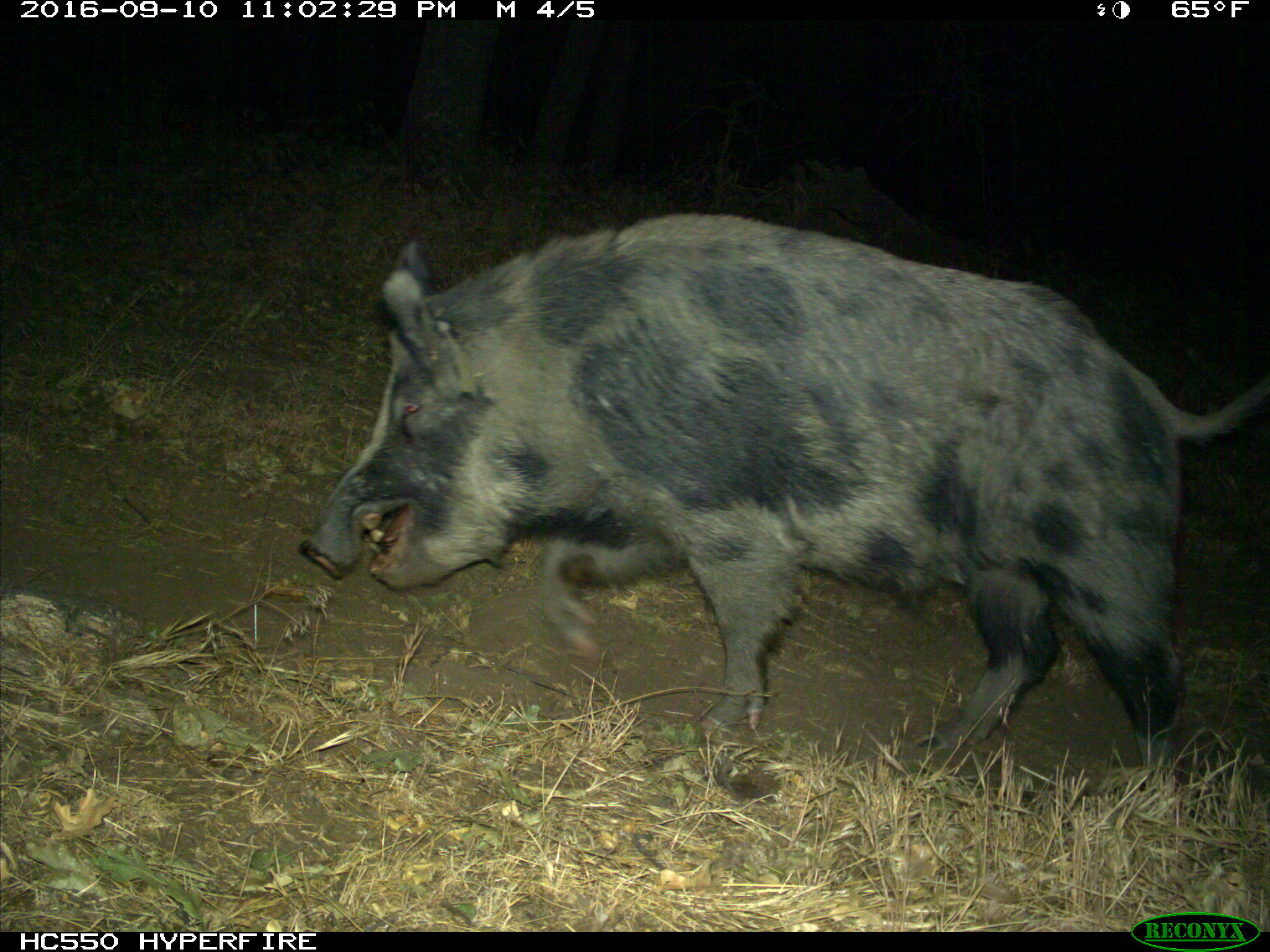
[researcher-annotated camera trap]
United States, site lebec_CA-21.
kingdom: Animalia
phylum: Chordata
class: Mammalia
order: Artiodactyla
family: Suidae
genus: Sus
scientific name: Sus scrofa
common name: wild boar